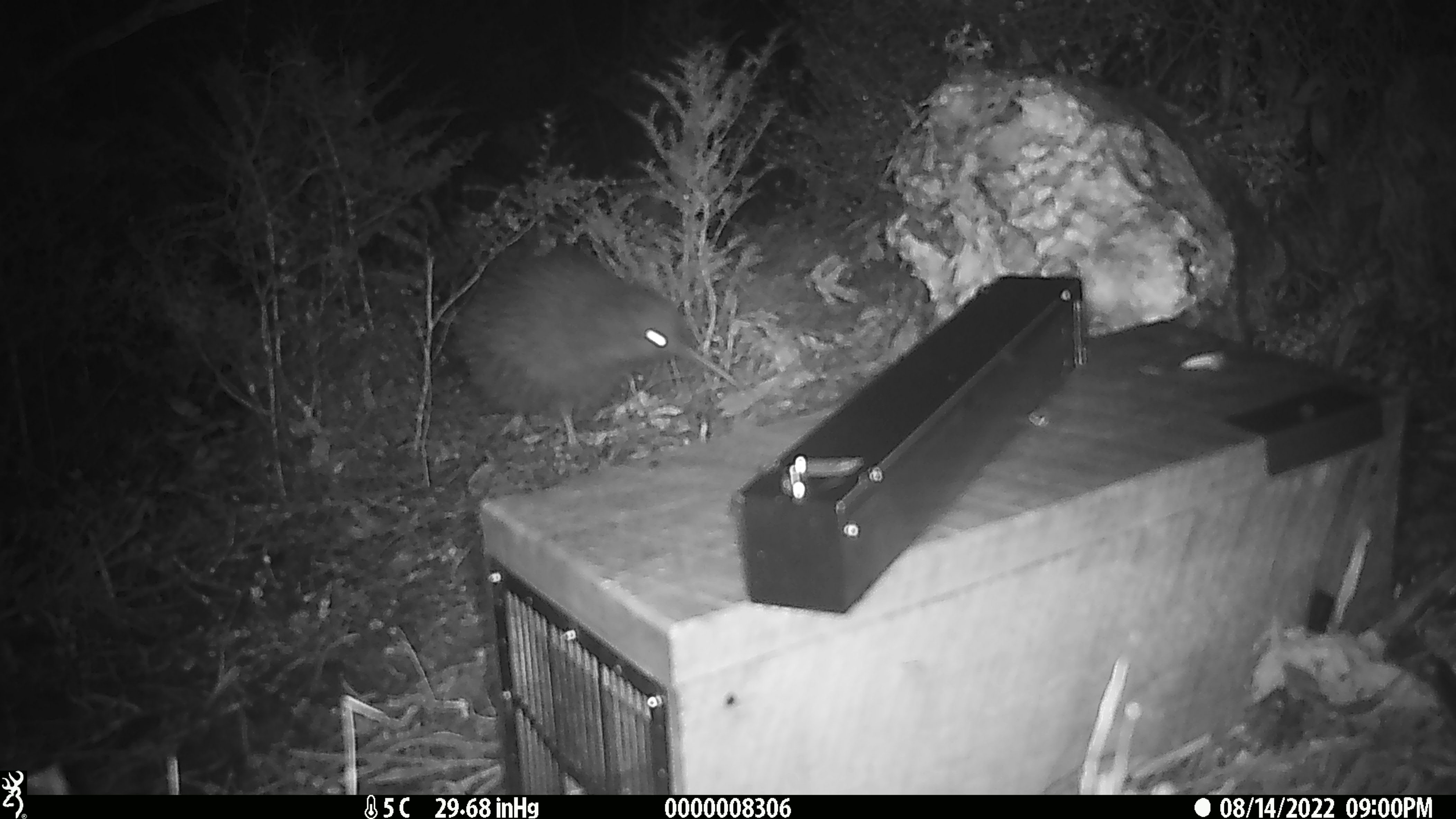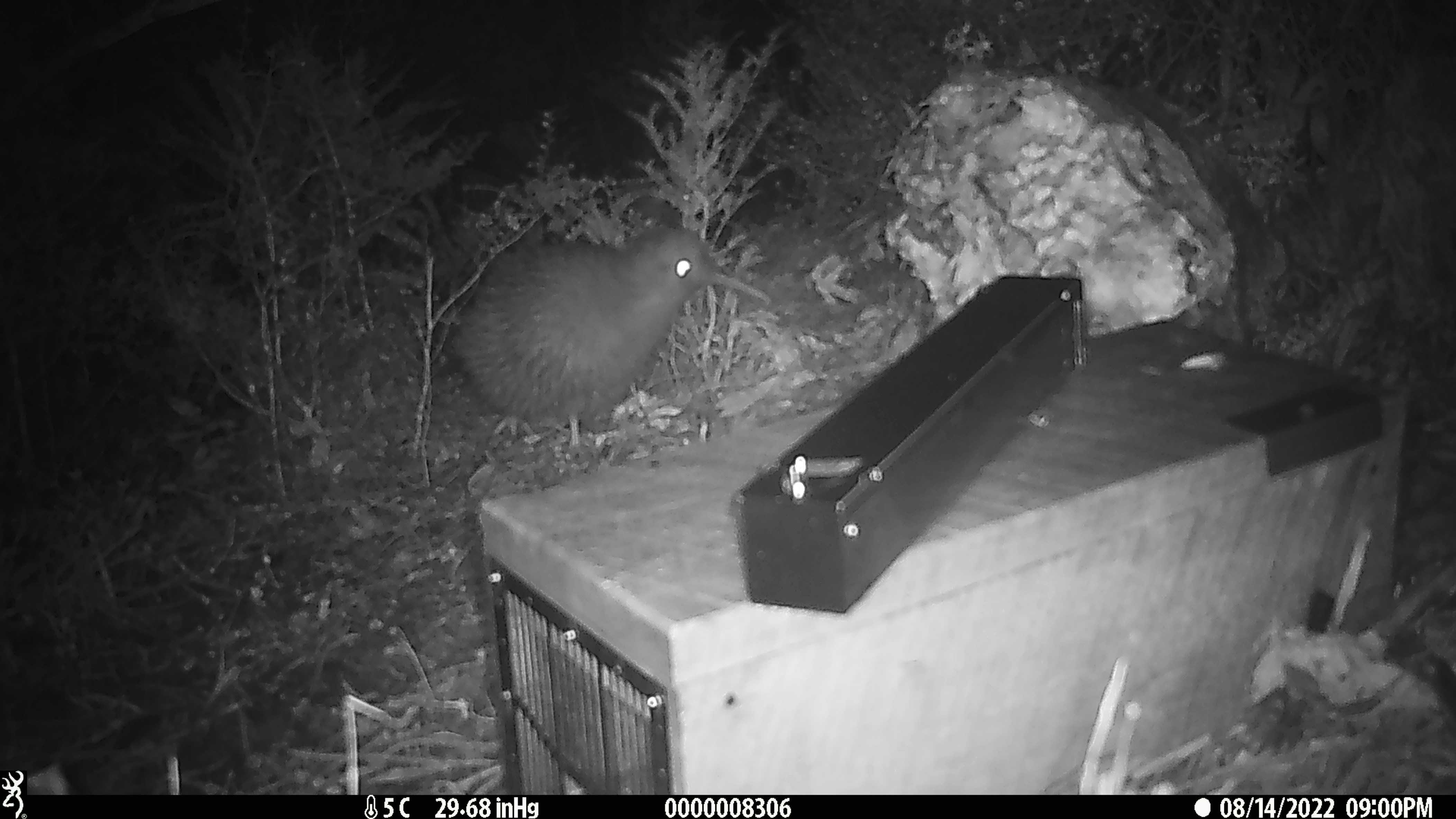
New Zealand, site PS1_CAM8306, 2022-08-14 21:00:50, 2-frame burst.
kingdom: Animalia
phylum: Chordata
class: Aves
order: Apterygiformes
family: Apterygidae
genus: Apteryx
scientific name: Apteryx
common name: kiwi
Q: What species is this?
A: Kiwi (Apteryx).